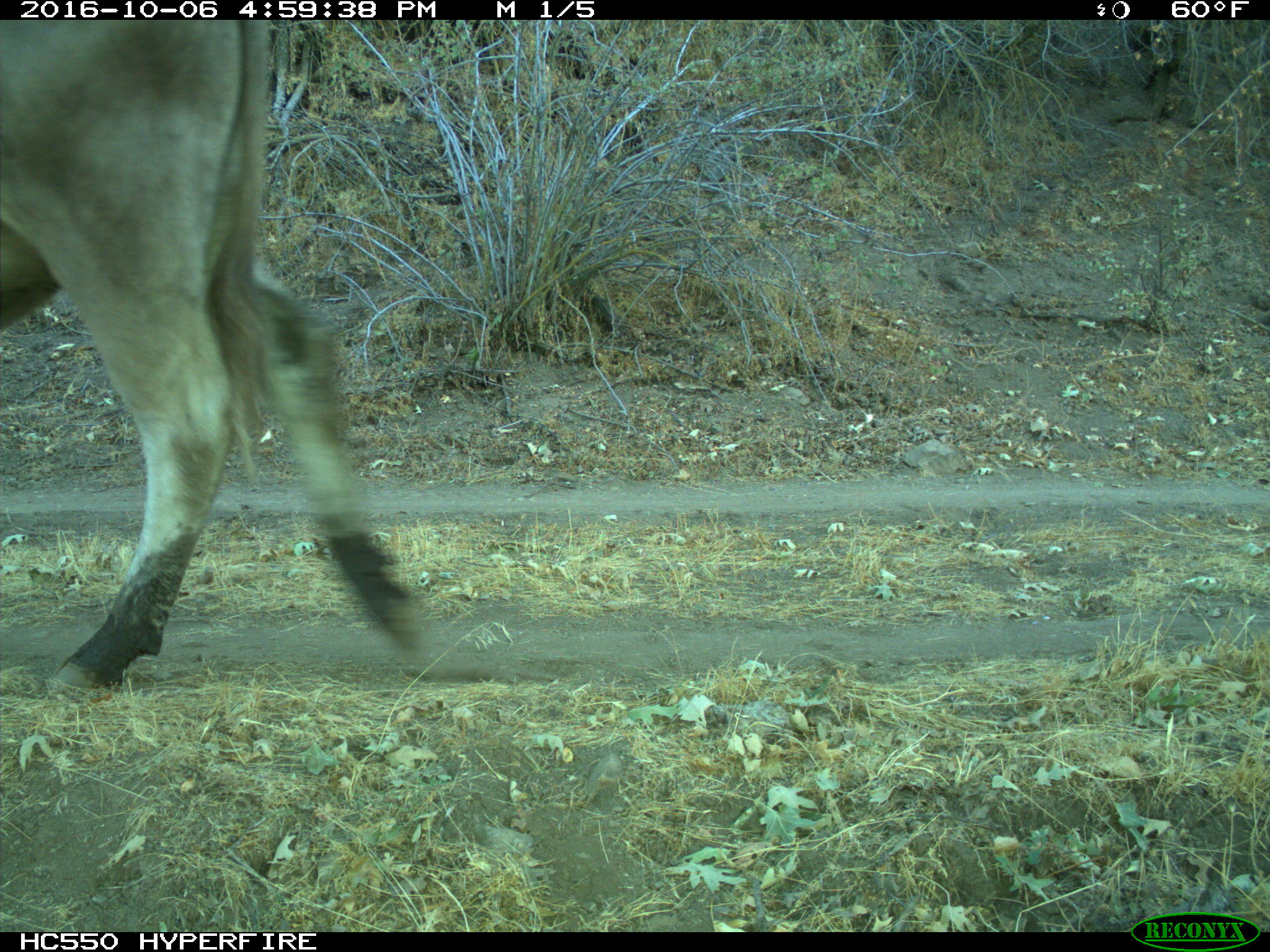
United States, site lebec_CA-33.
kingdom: Animalia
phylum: Chordata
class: Mammalia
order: Artiodactyla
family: Bovidae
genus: Bos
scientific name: Bos taurus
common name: domestic cow